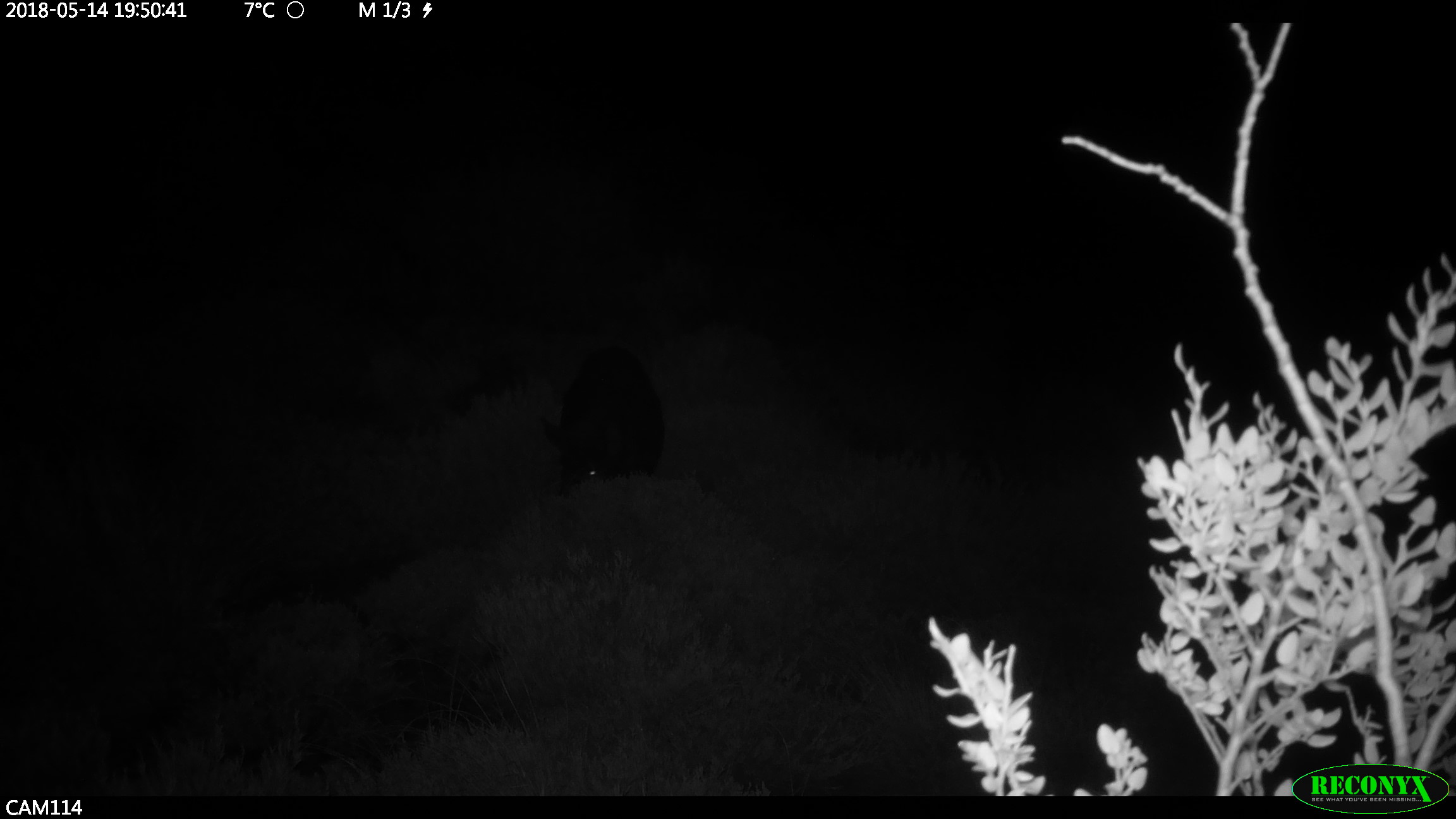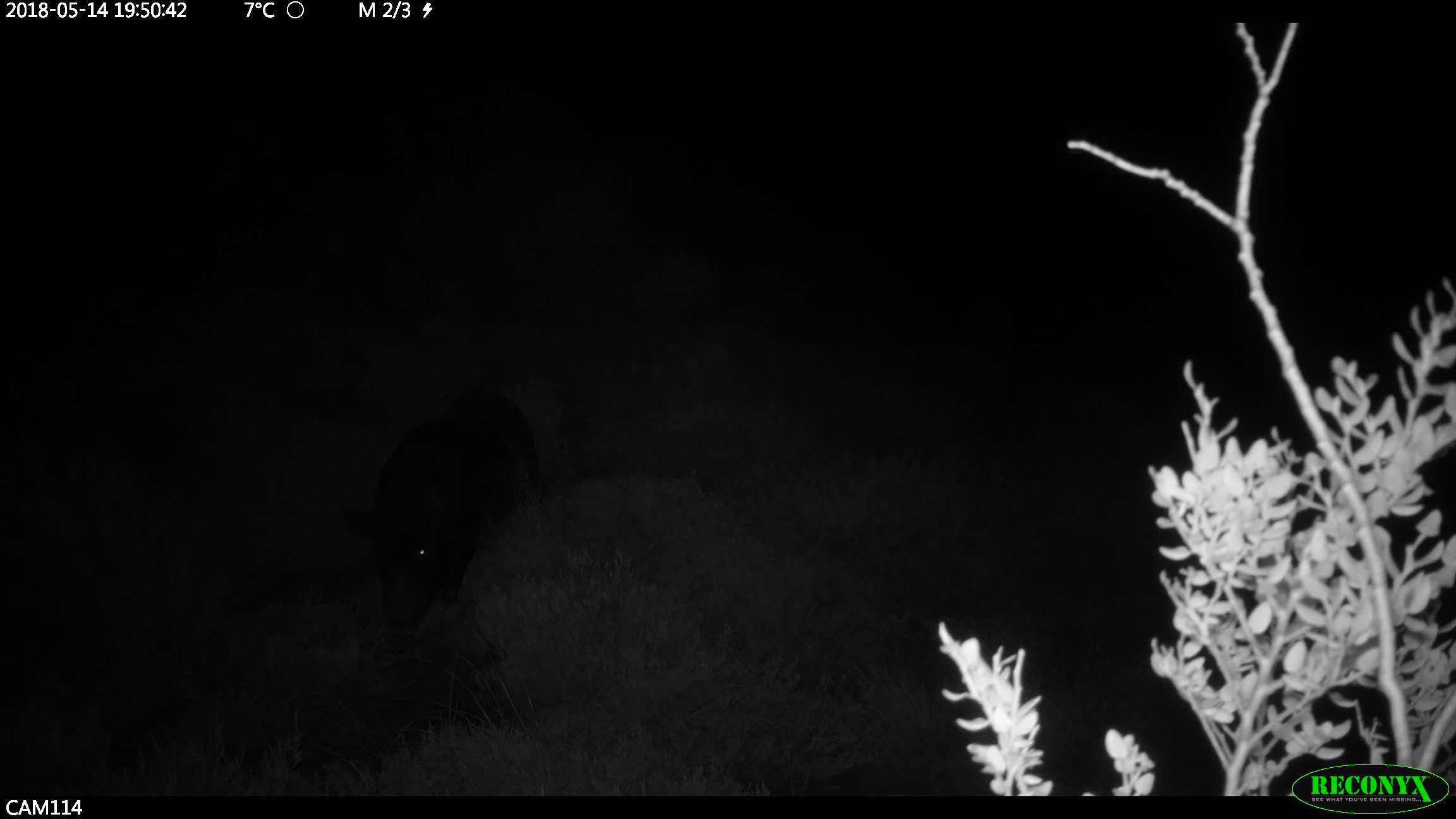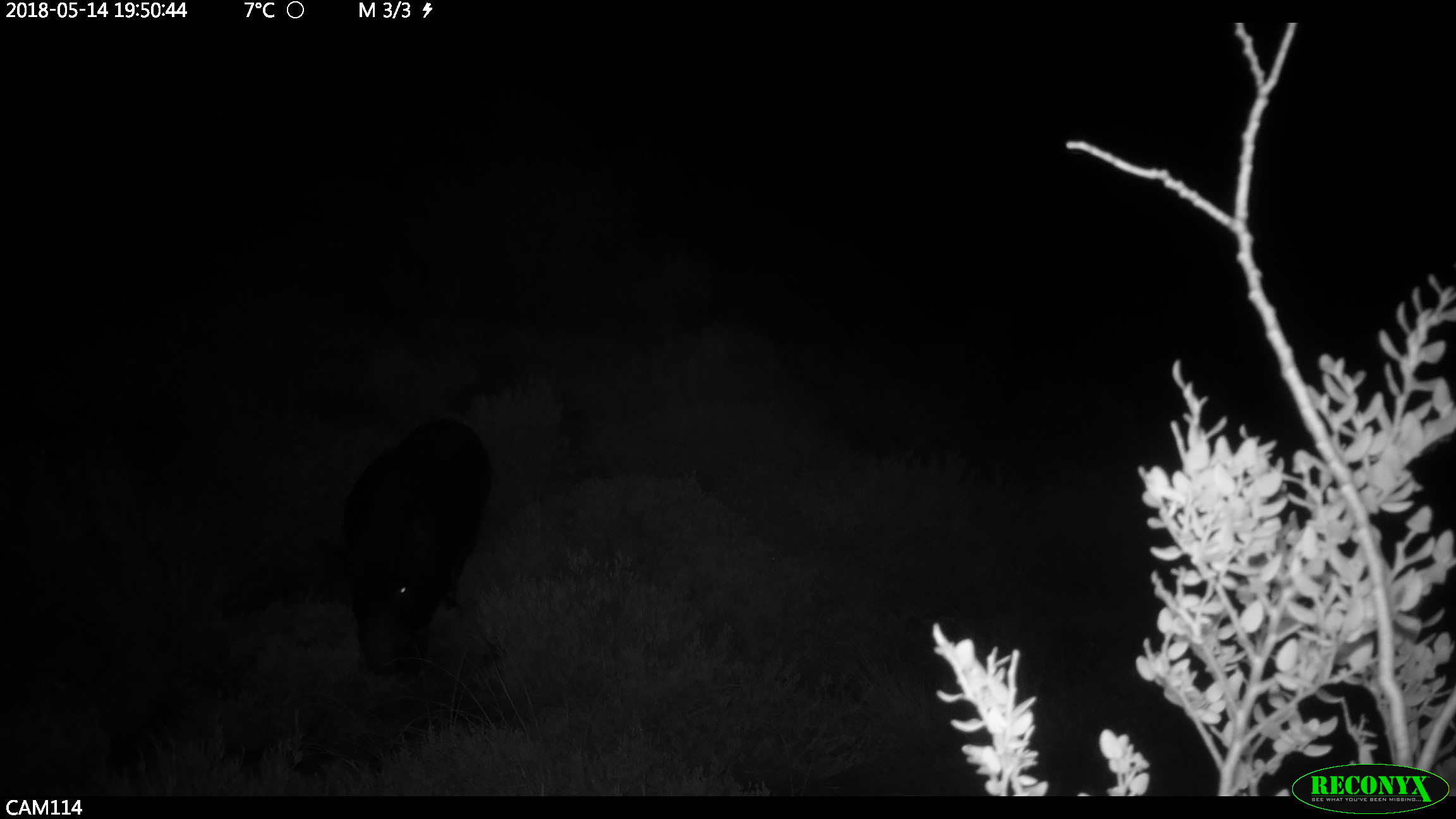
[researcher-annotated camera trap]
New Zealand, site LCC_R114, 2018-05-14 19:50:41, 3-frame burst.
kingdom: Animalia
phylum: Chordata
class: Mammalia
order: Artiodactyla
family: Suidae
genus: Sus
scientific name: Sus scrofa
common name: pig